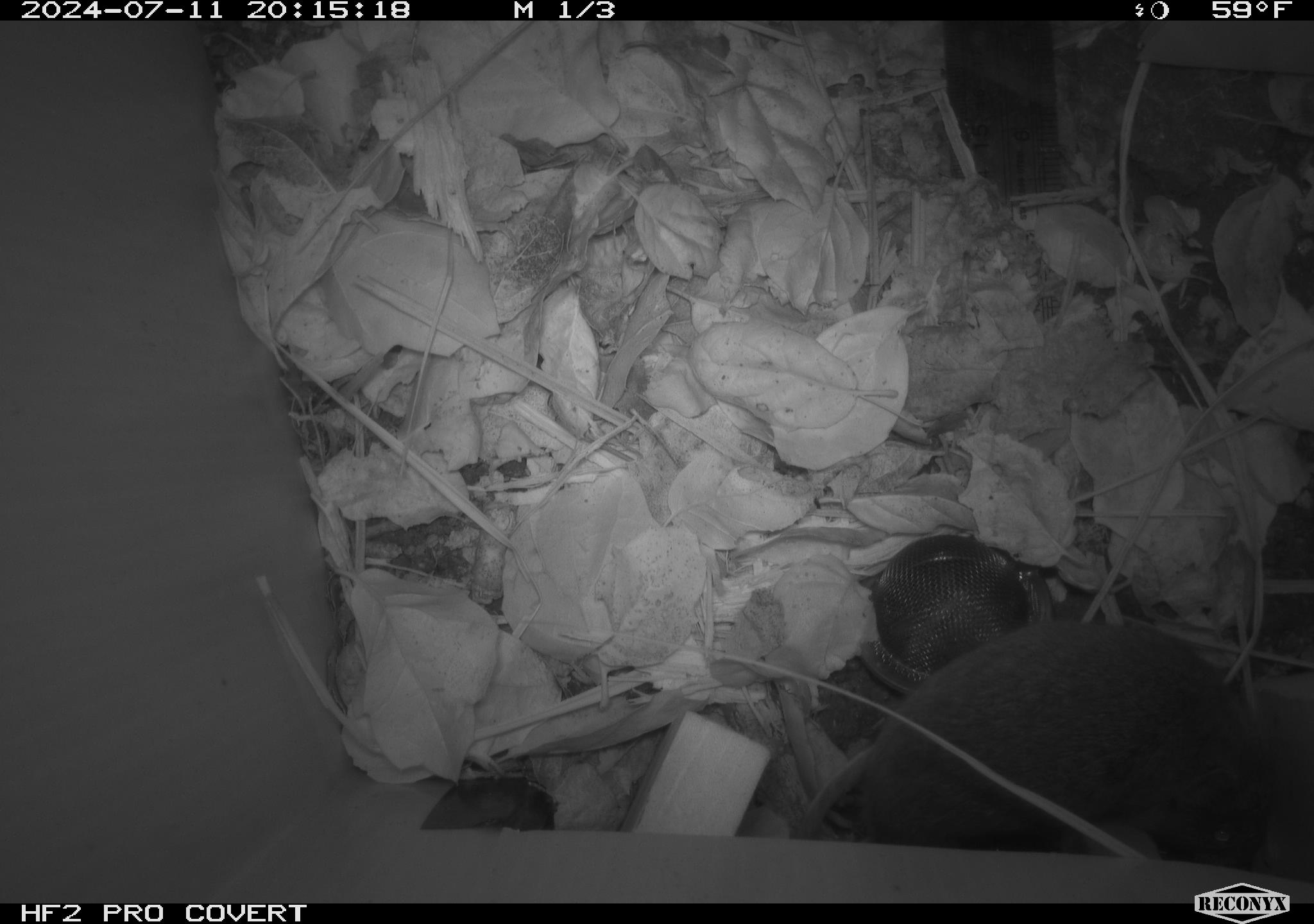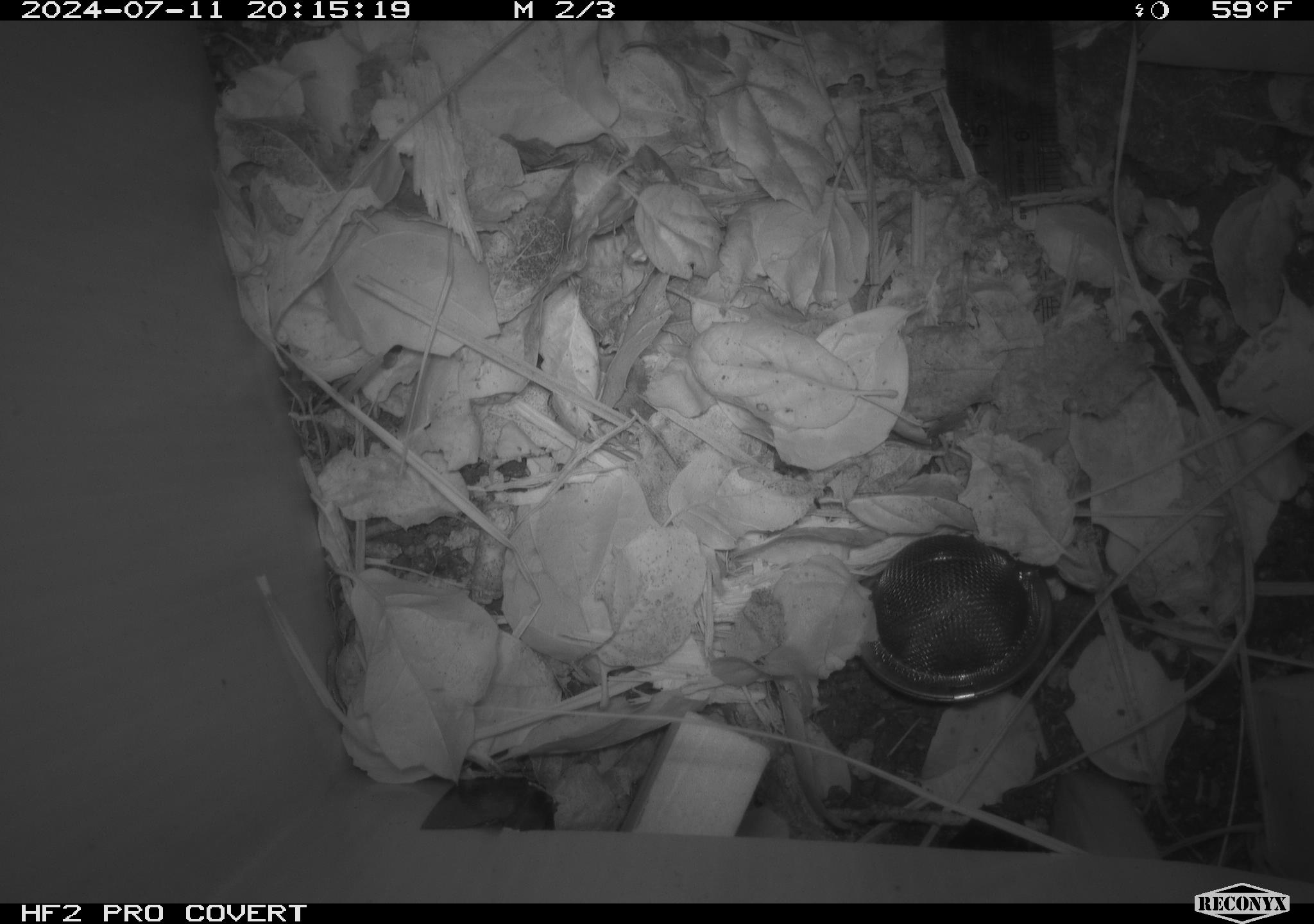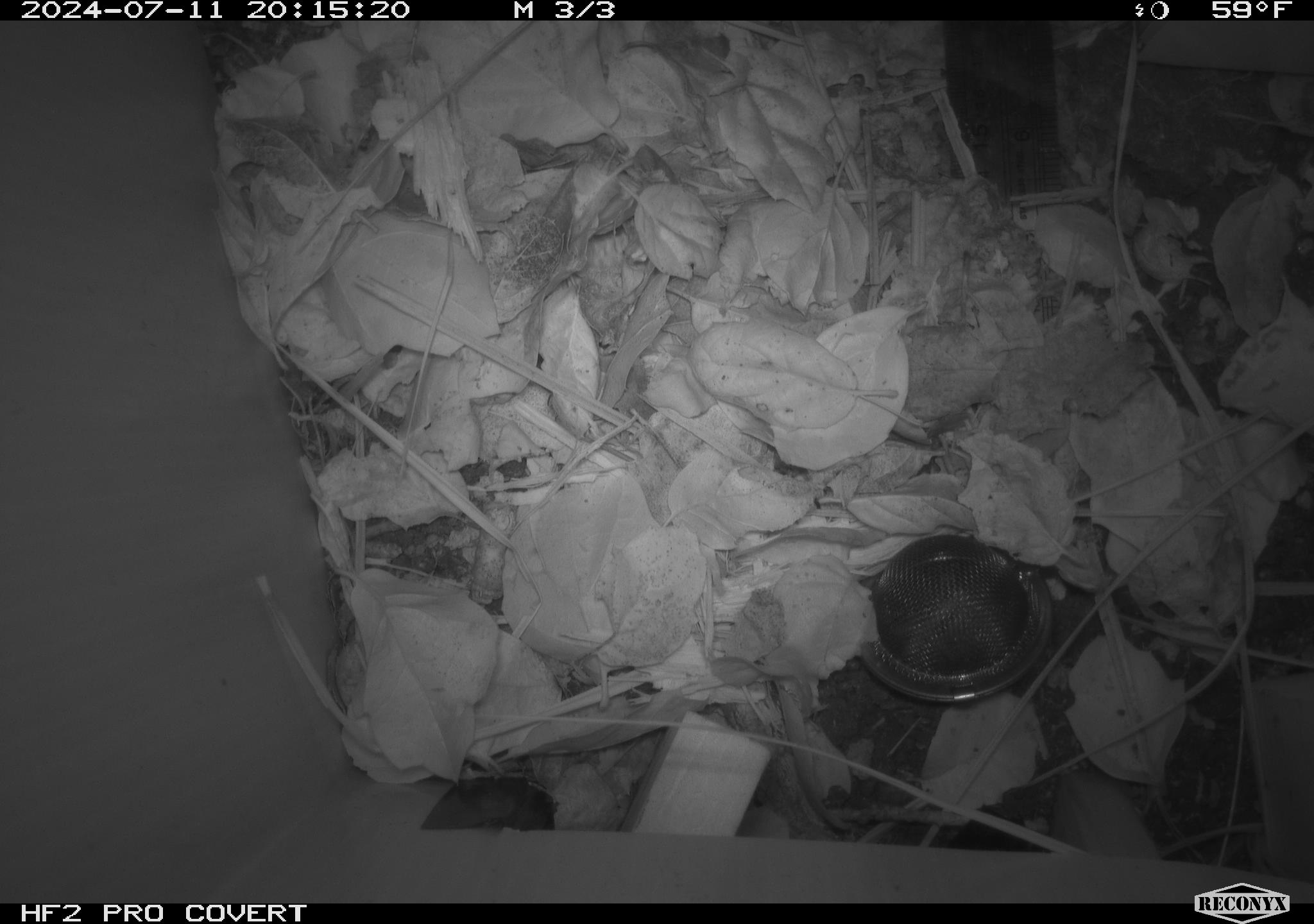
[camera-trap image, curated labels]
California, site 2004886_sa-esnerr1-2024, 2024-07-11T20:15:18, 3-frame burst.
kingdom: Animalia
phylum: Chordata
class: Mammalia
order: Rodentia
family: Cricetidae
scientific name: Cricetidae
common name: hamsters, voles, lemmings, and allies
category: cricetidae family